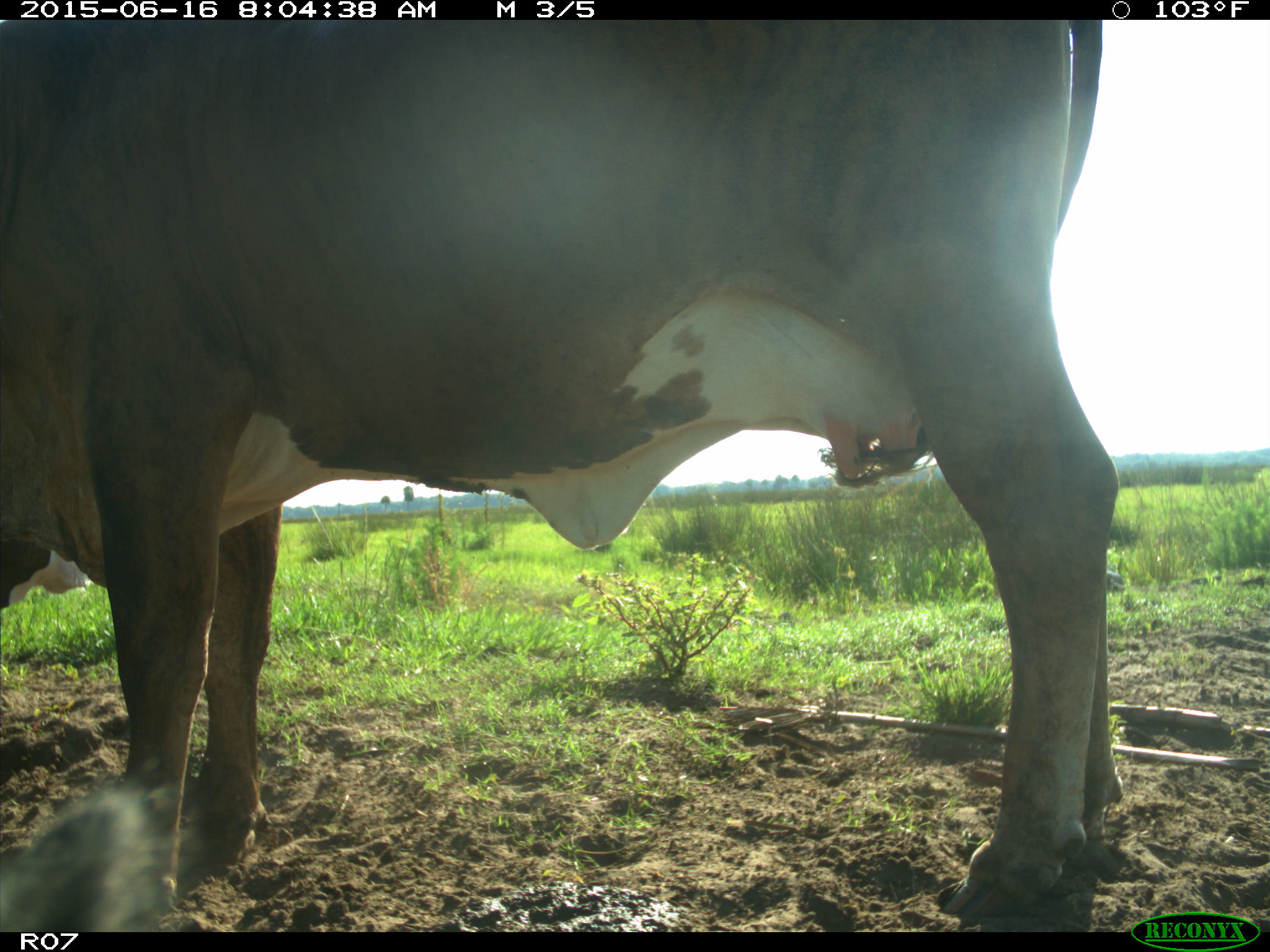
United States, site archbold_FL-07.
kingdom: Animalia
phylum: Chordata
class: Mammalia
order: Artiodactyla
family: Bovidae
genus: Bos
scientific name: Bos taurus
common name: domestic cow